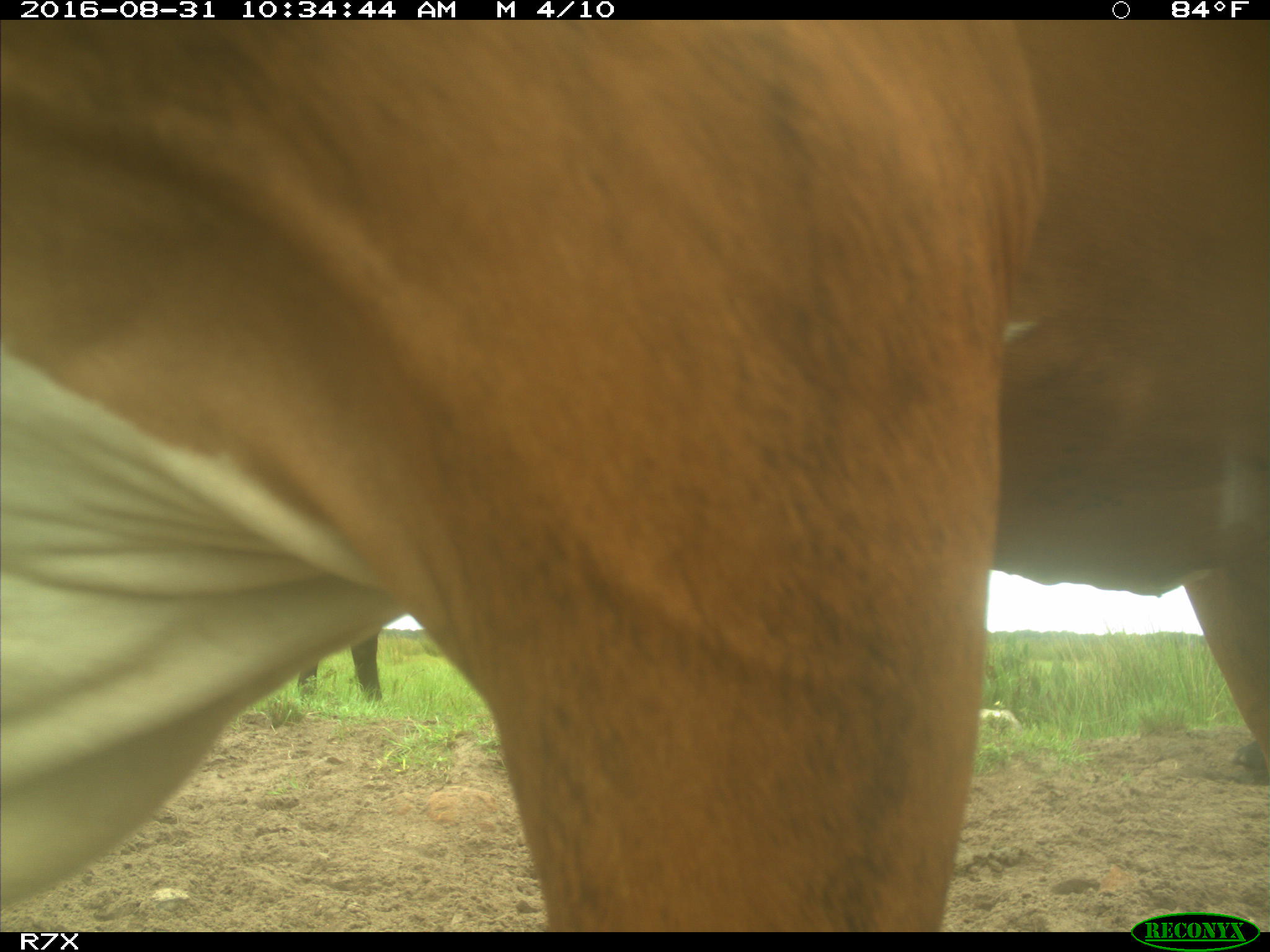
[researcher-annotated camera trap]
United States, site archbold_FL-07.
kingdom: Animalia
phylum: Chordata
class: Mammalia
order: Artiodactyla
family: Bovidae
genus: Bos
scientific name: Bos taurus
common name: domestic cow